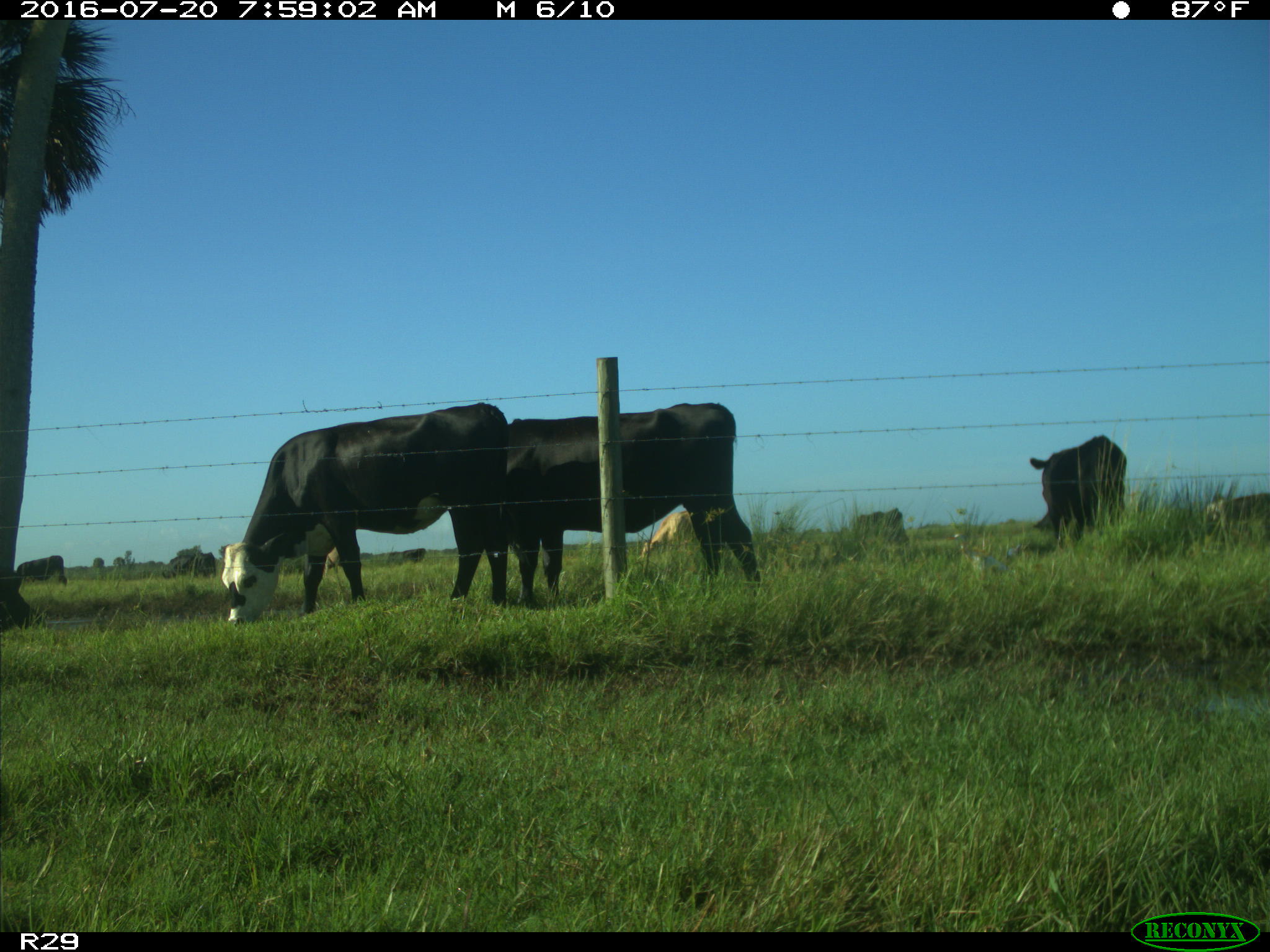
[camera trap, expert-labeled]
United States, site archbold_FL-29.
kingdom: Animalia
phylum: Chordata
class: Mammalia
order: Artiodactyla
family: Bovidae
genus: Bos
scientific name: Bos taurus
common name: domestic cow